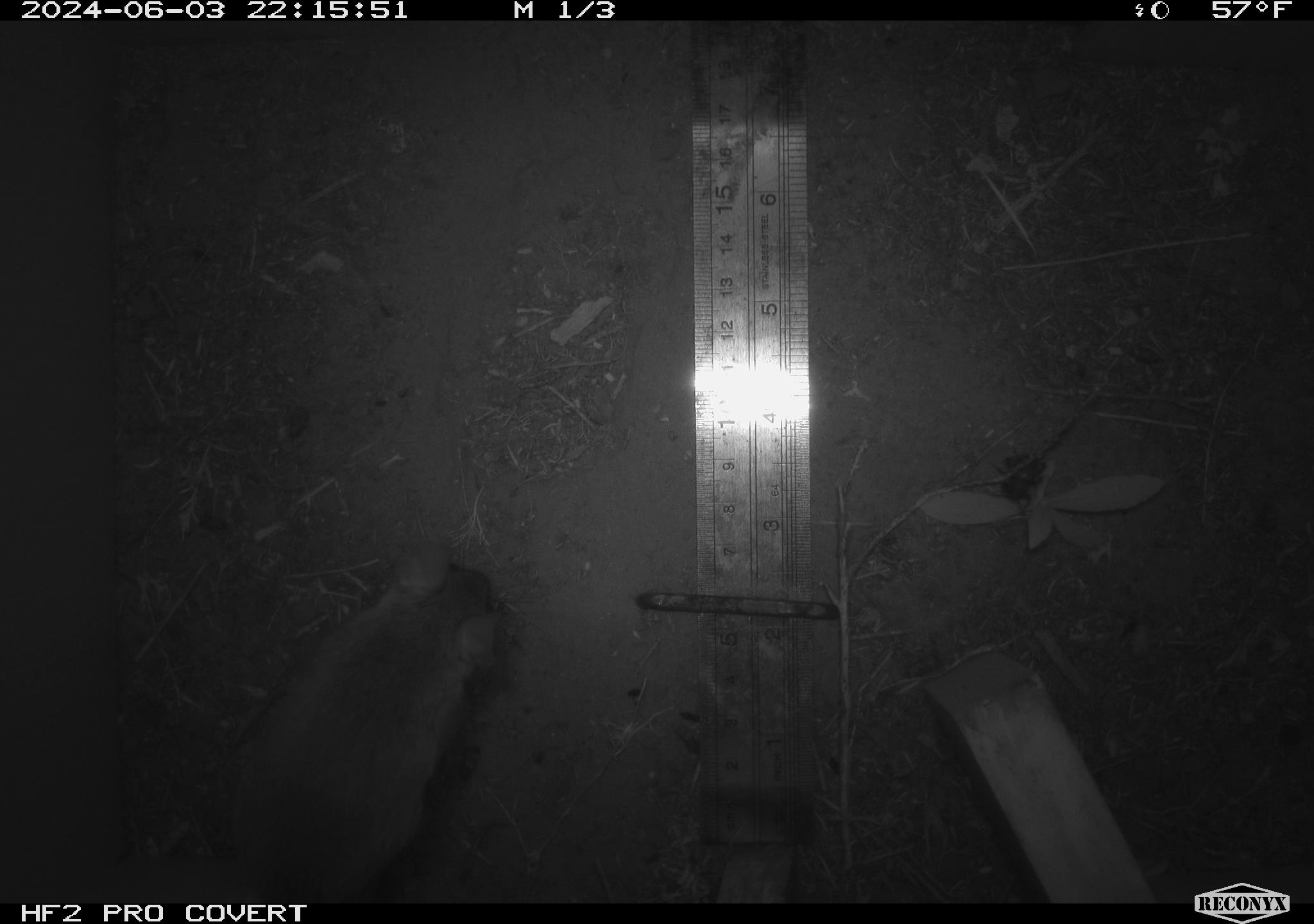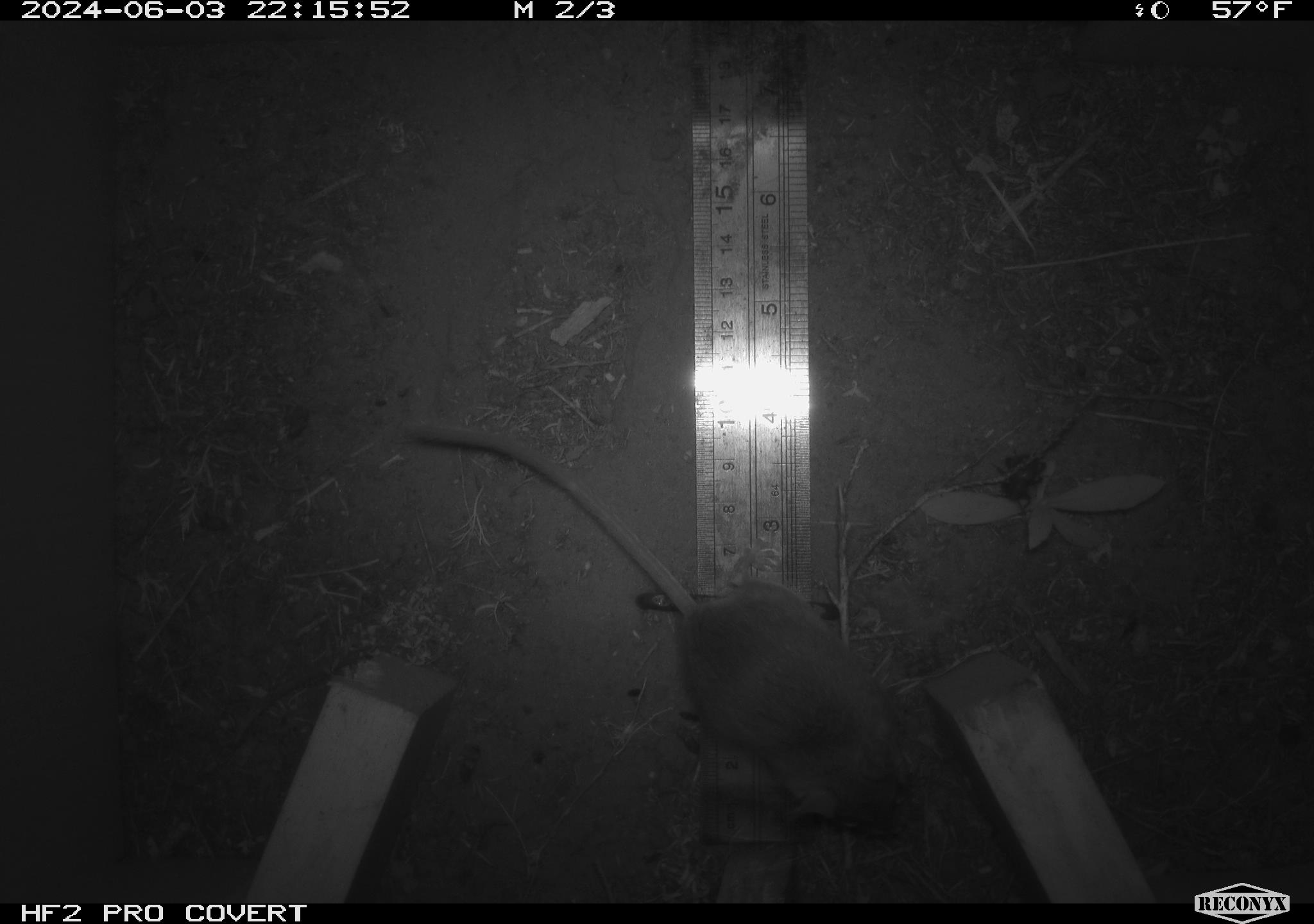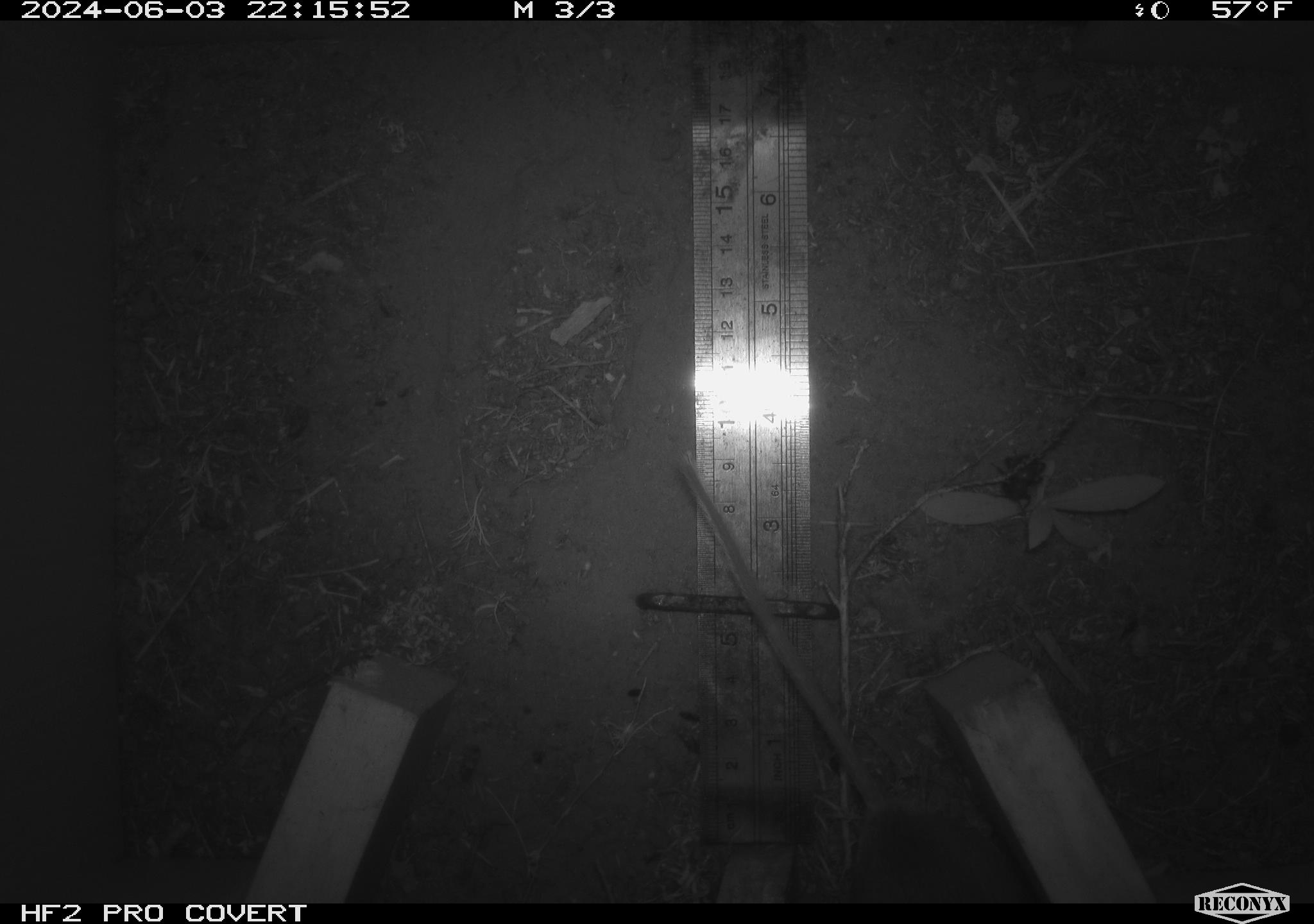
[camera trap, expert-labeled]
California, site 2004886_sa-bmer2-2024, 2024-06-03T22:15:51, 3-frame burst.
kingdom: Animalia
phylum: Chordata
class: Mammalia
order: Rodentia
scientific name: Rodentia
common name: mouse species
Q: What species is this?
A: Mouse species (Rodentia).